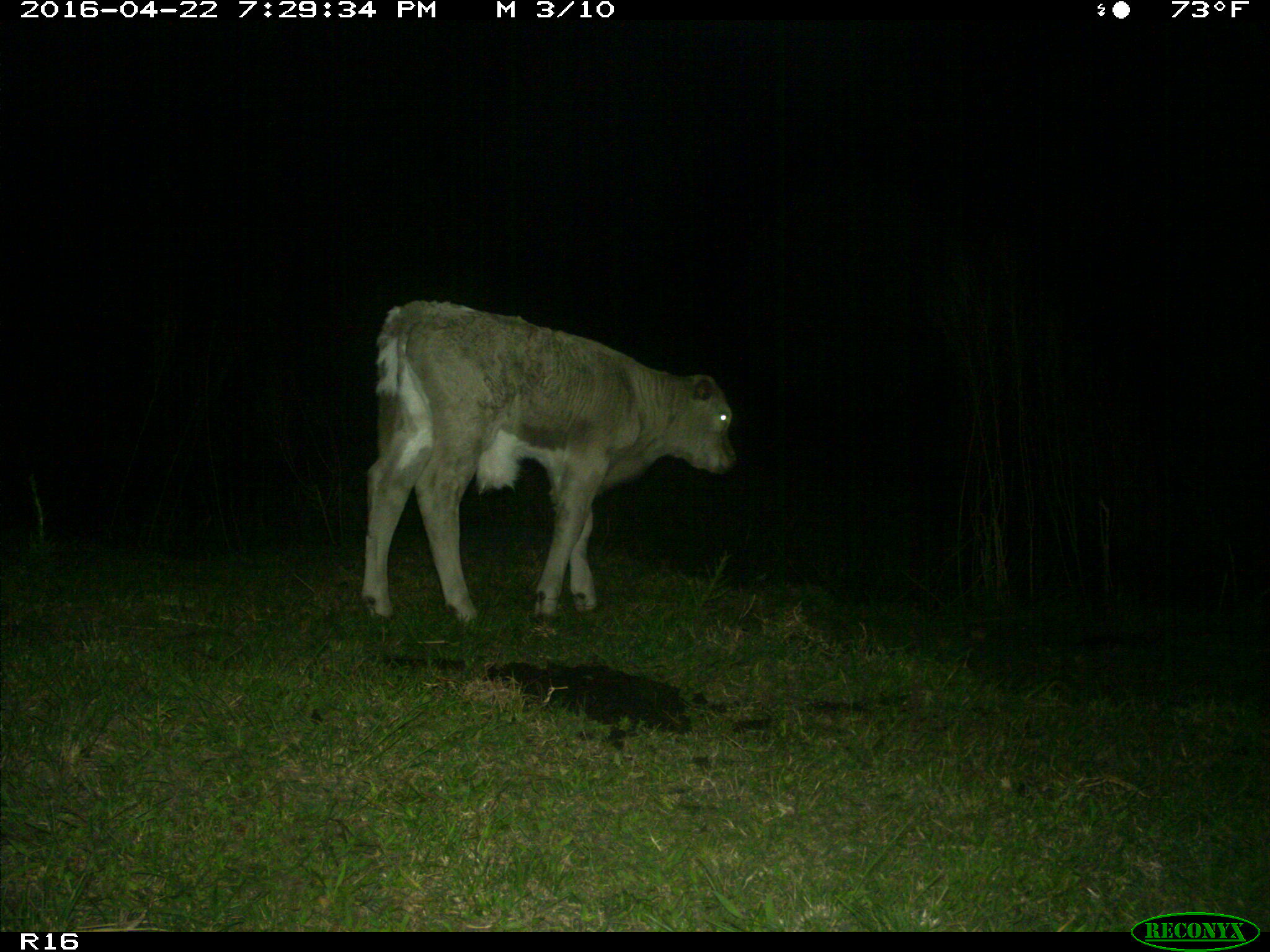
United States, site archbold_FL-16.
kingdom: Animalia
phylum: Chordata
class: Mammalia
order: Artiodactyla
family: Bovidae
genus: Bos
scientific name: Bos taurus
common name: domestic cow